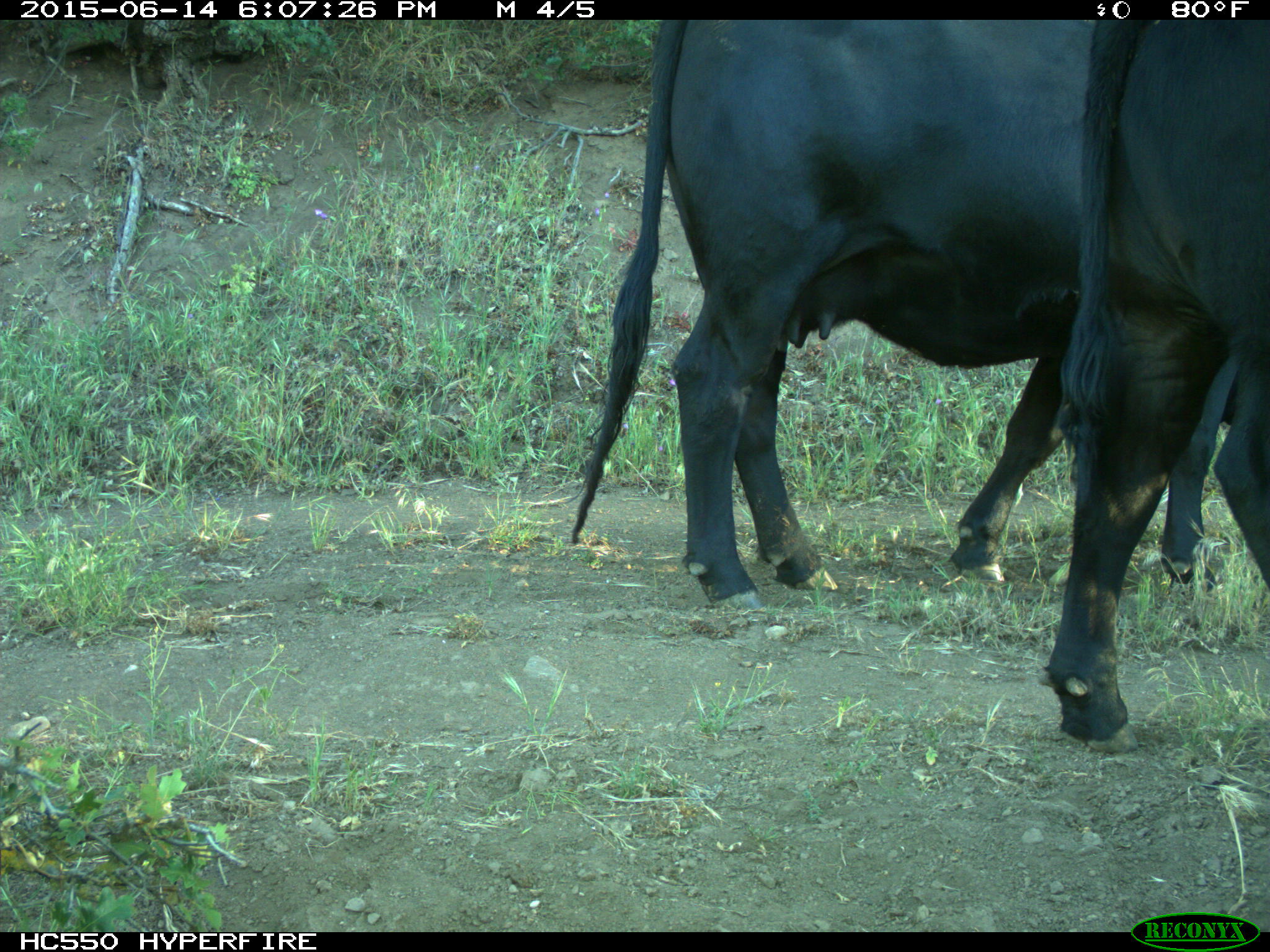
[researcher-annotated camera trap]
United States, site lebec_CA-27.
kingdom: Animalia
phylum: Chordata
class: Mammalia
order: Artiodactyla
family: Bovidae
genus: Bos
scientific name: Bos taurus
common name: domestic cow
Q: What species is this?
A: Bos taurus (domestic cow).